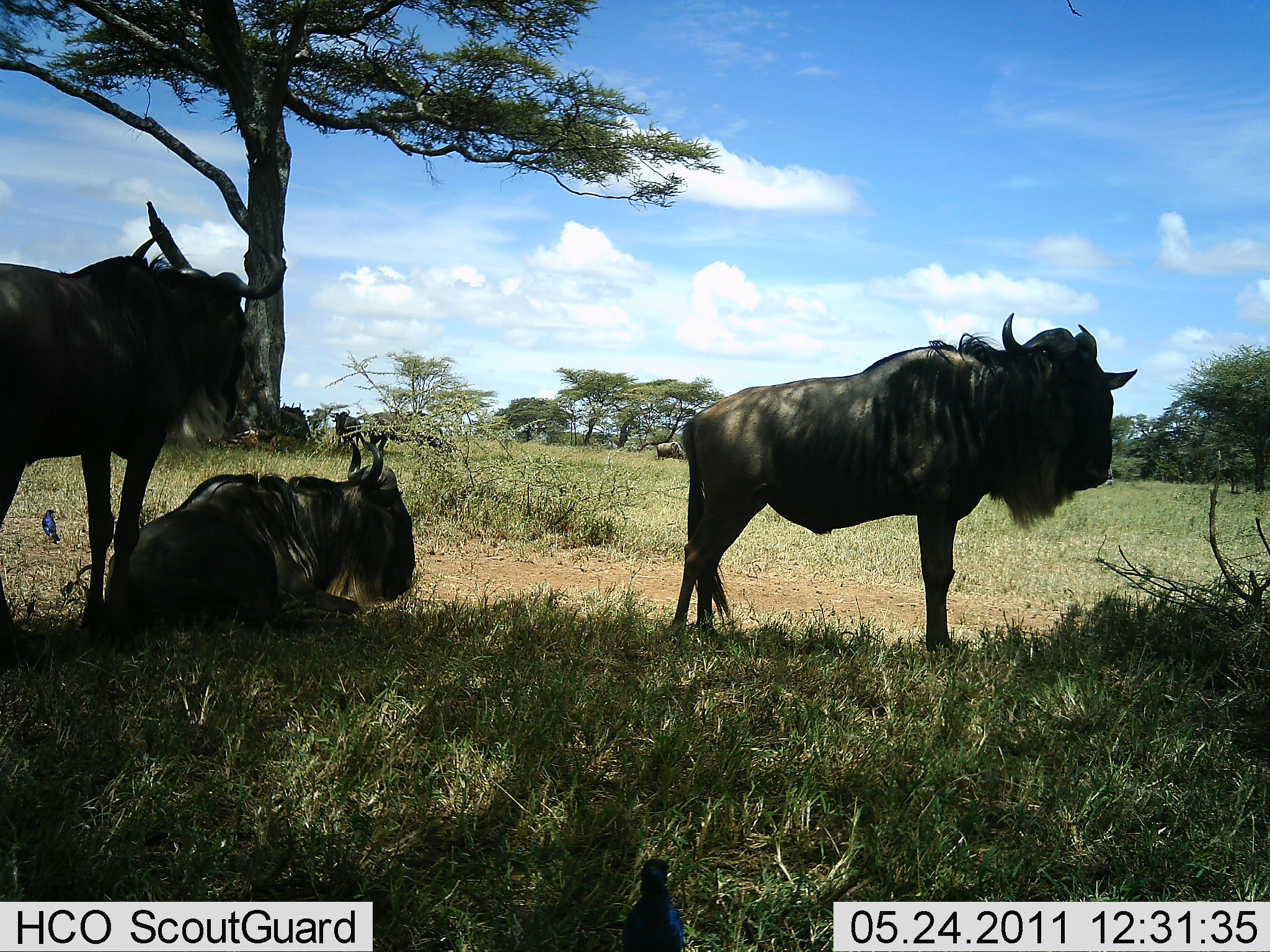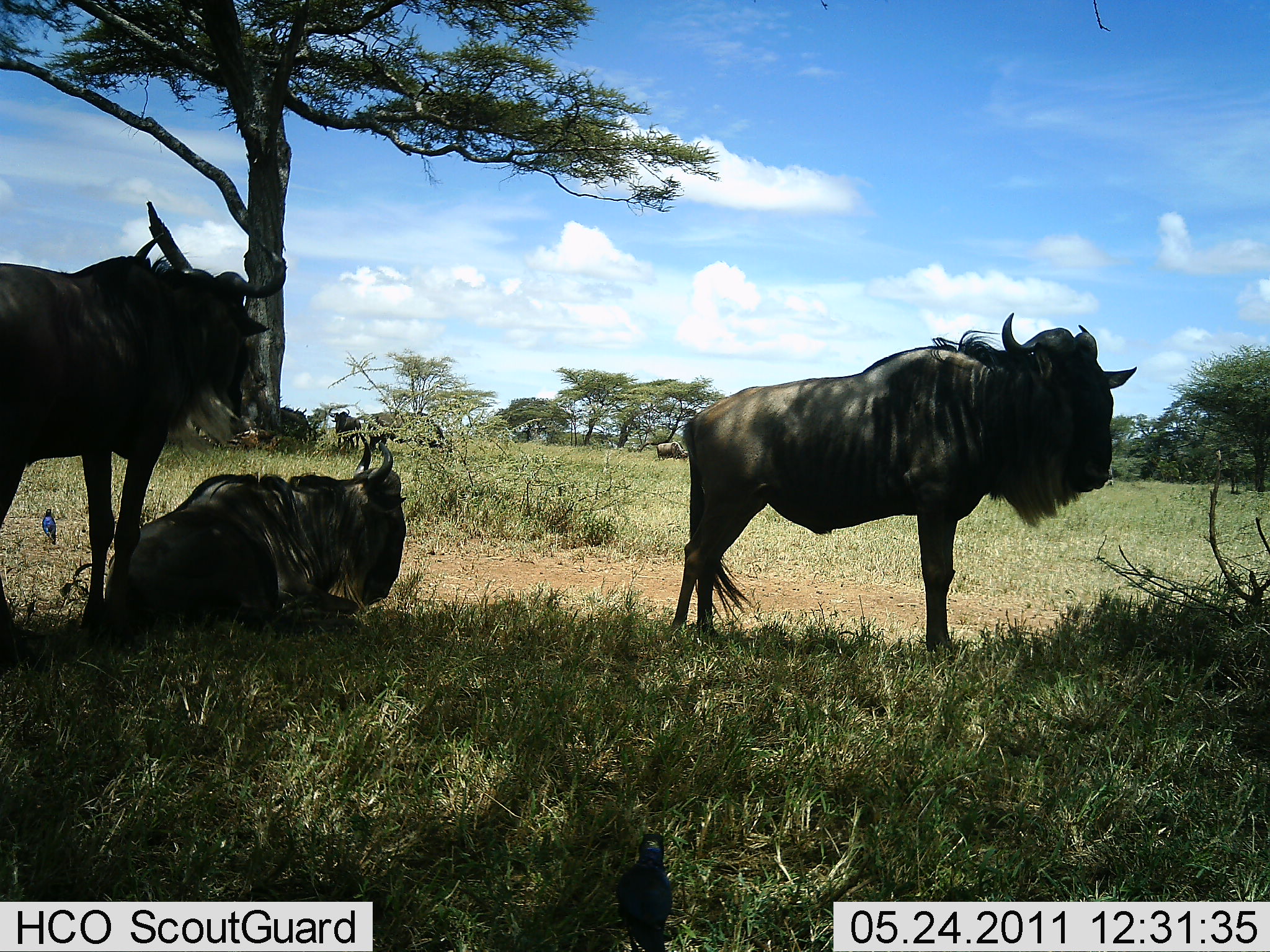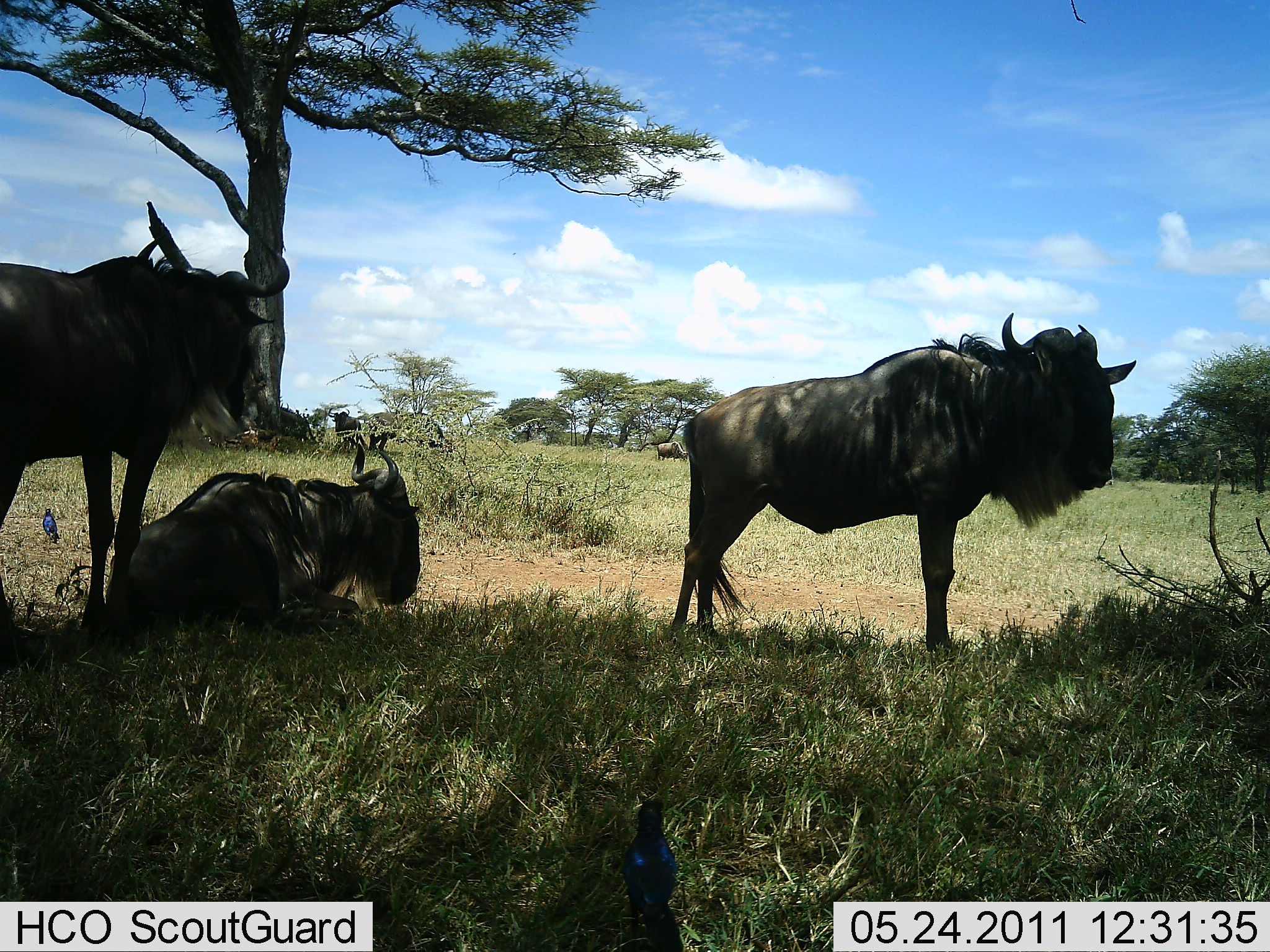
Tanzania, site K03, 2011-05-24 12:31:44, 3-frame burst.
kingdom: Animalia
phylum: Chordata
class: Mammalia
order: Artiodactyla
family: Bovidae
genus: Connochaetes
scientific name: Connochaetes taurinus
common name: blue wildebeest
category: wildebeest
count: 3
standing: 89%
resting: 83%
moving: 0%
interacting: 6%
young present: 0%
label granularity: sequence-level